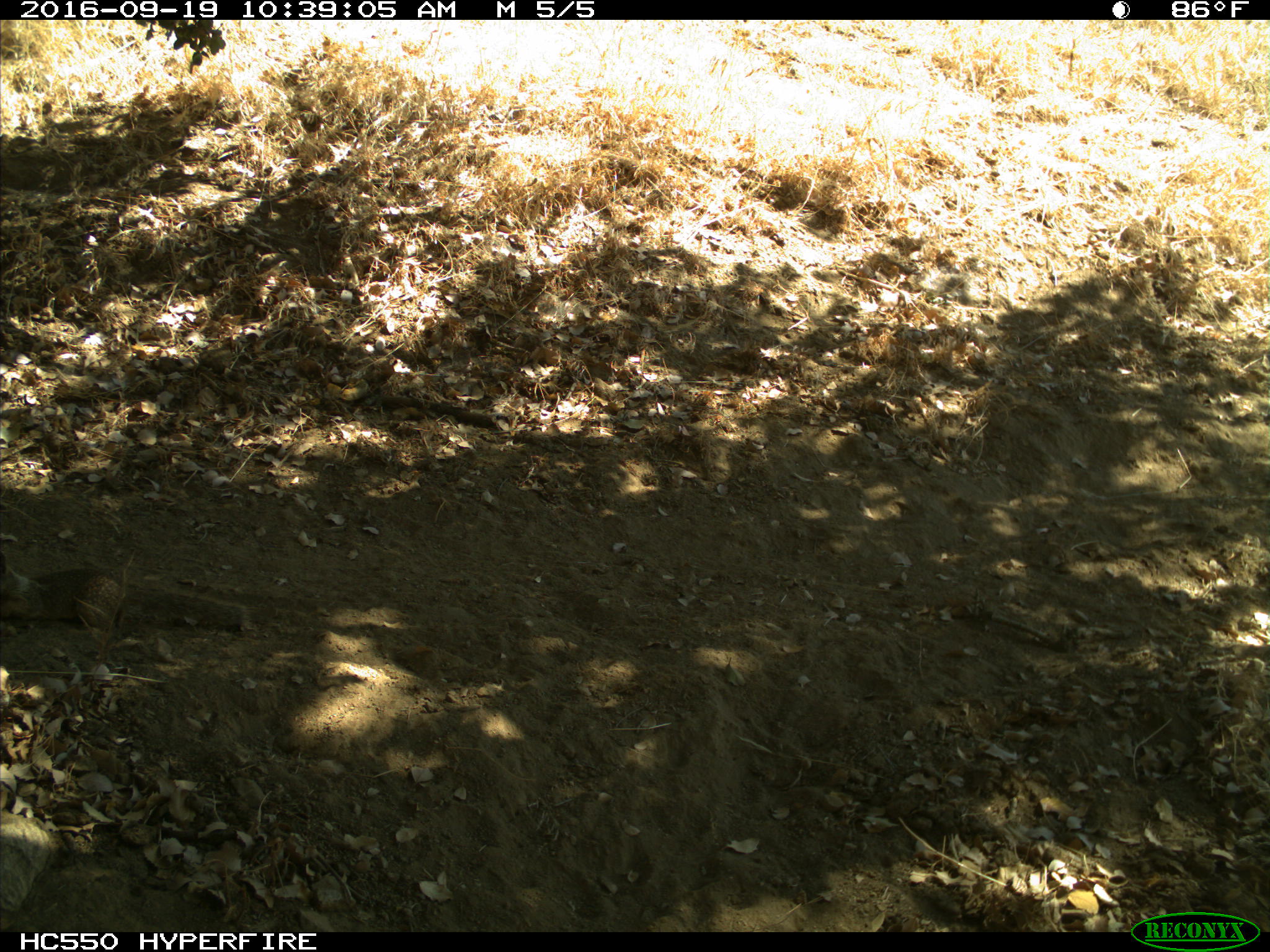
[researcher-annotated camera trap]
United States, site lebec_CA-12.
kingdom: Animalia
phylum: Chordata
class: Mammalia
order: Rodentia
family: Sciuridae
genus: Otospermophilus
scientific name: Otospermophilus beecheyi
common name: california ground squirrel